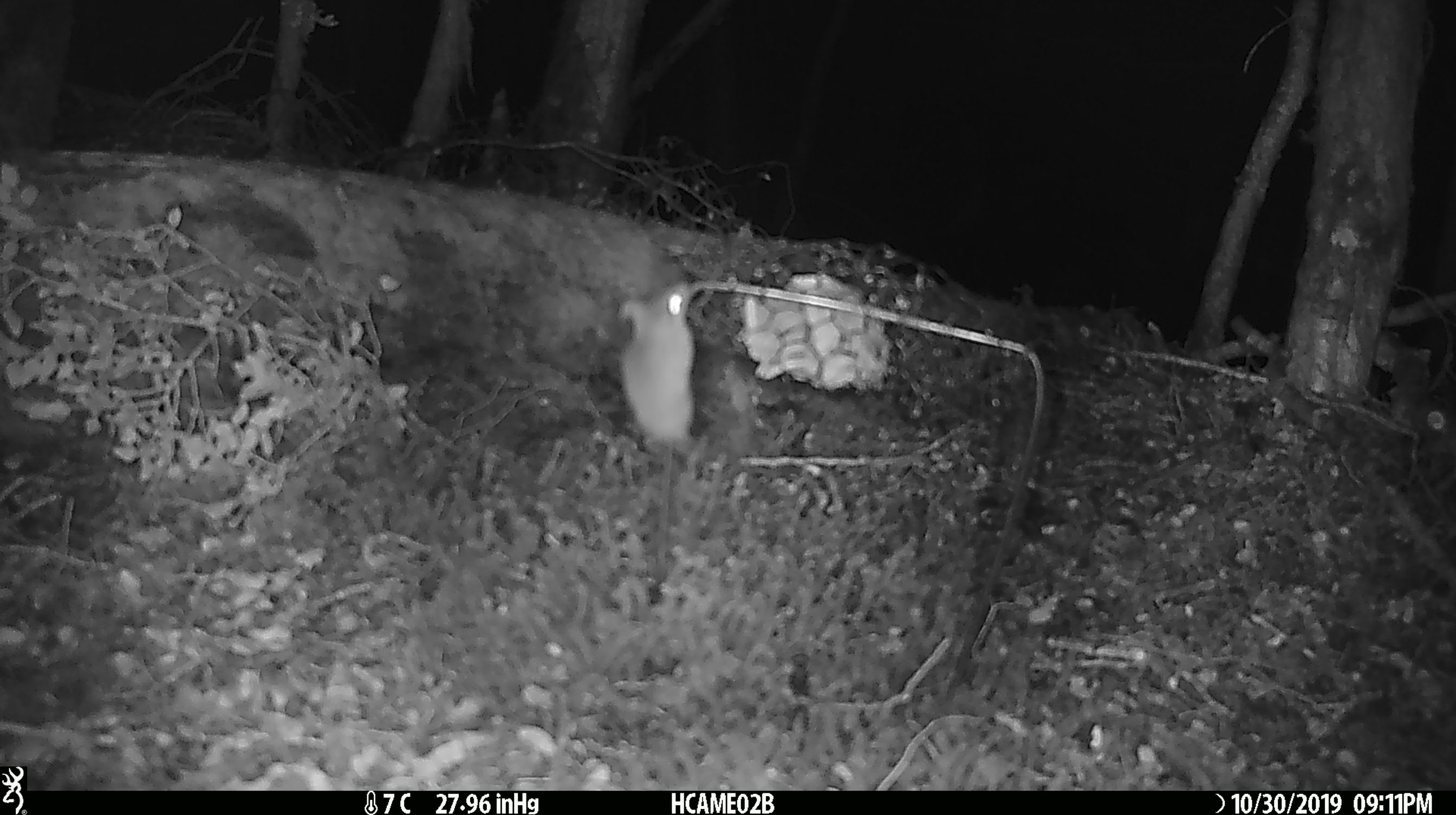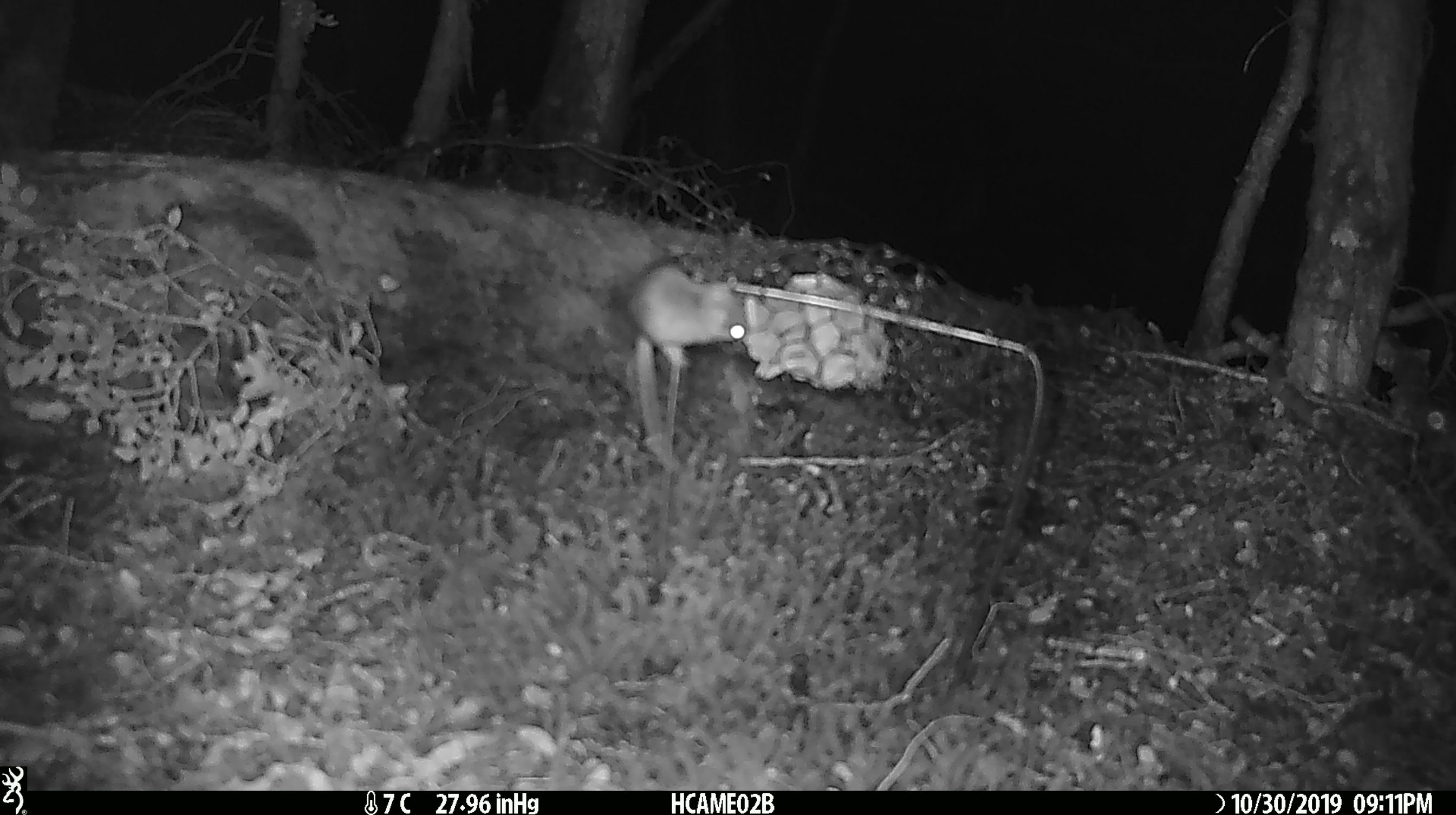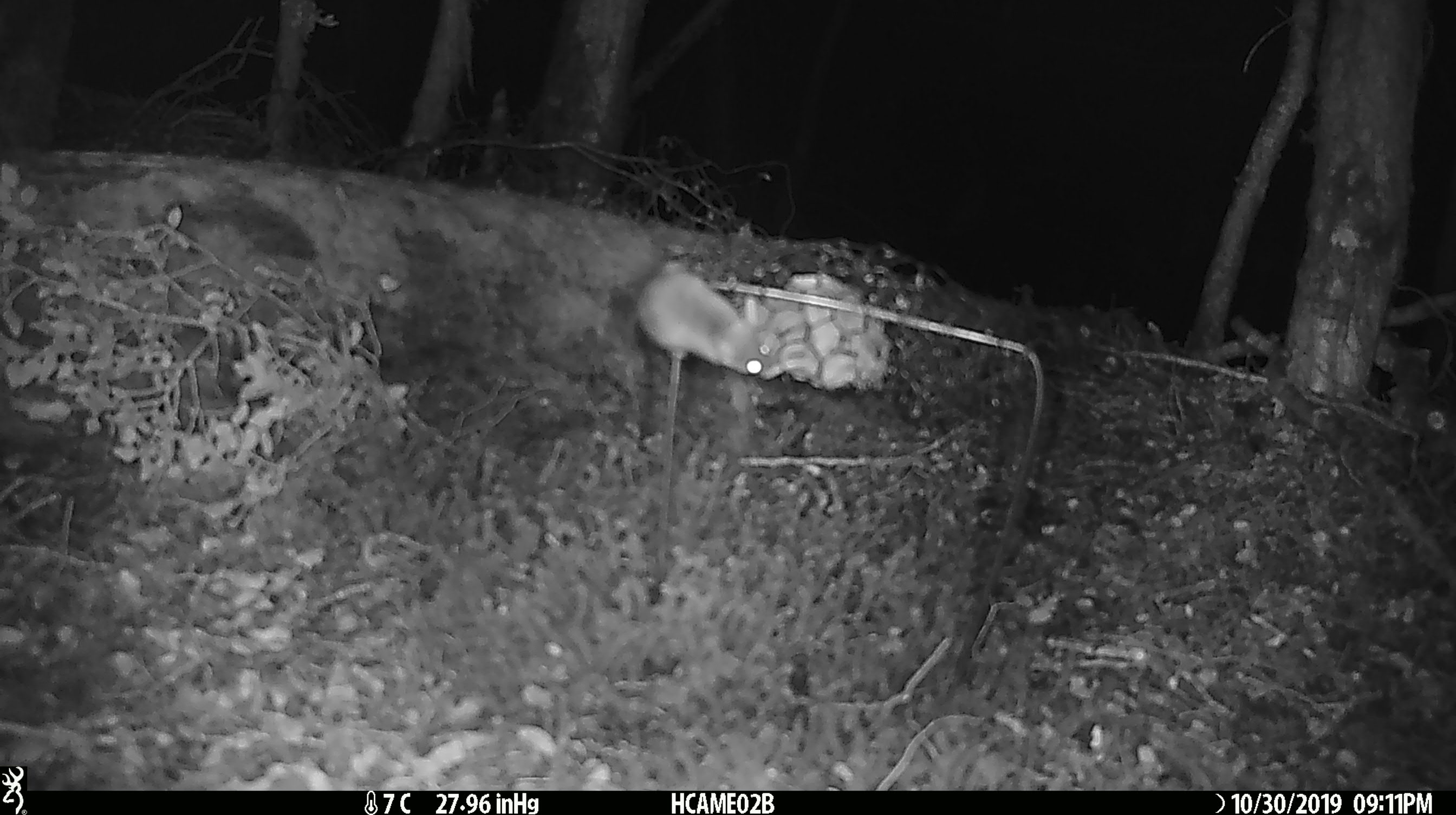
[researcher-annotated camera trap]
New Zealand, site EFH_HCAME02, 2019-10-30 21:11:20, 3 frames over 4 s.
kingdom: Animalia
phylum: Chordata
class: Mammalia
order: Rodentia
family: Muridae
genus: Mus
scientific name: Mus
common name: mouse